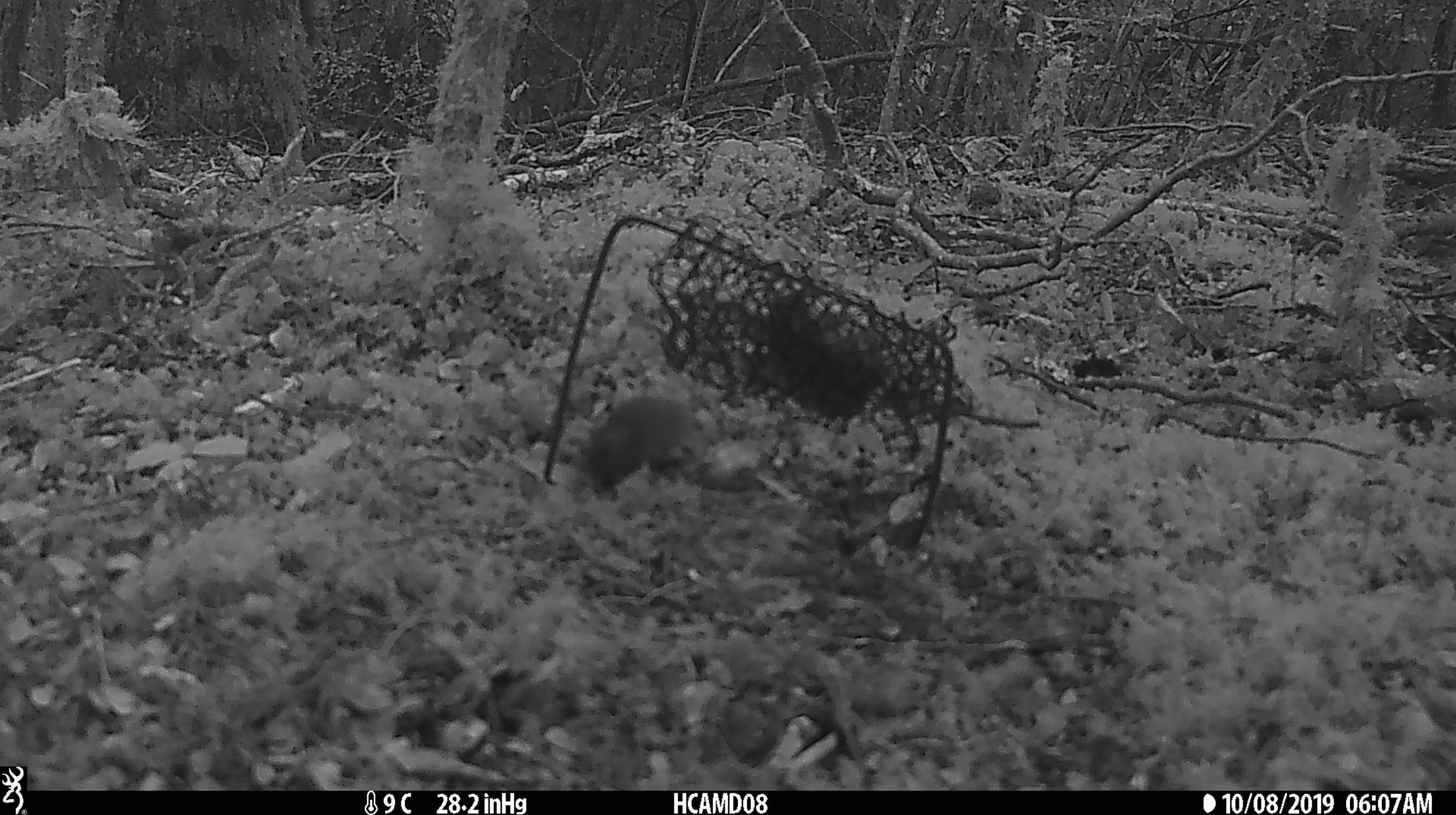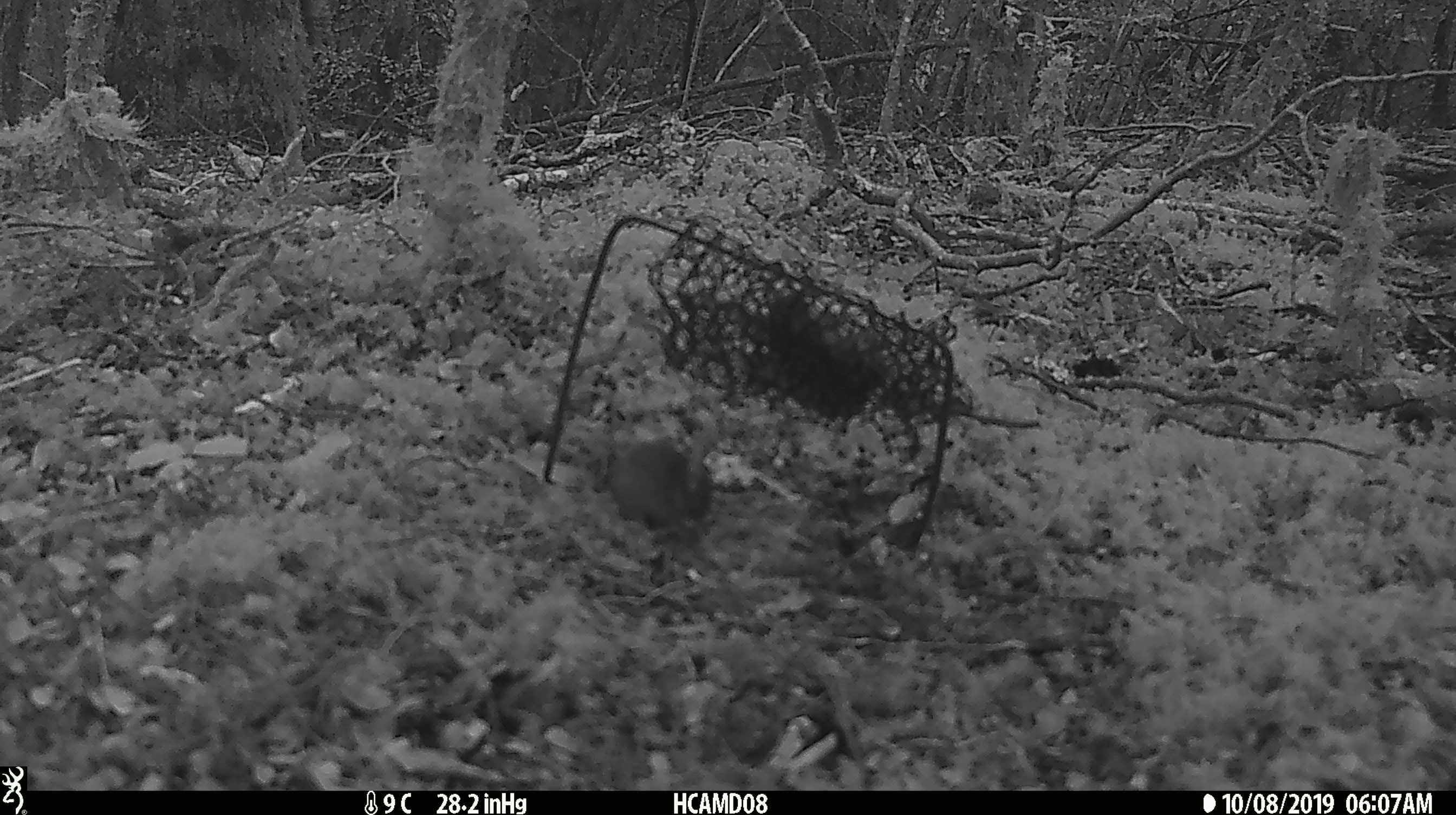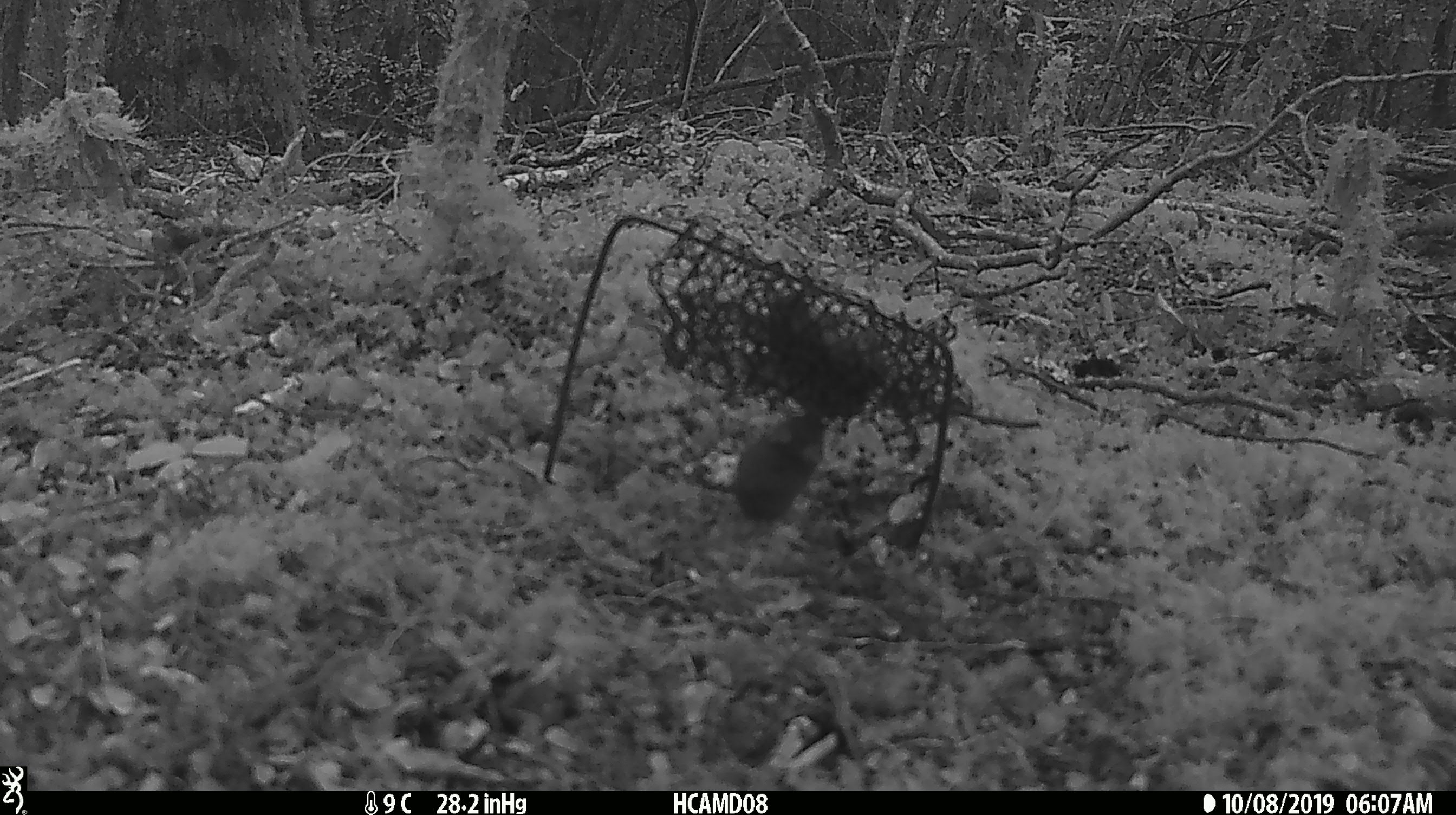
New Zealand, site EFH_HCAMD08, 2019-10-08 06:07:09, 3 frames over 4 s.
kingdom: Animalia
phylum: Chordata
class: Mammalia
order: Rodentia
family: Muridae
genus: Mus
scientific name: Mus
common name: mouse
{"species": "mouse (Mus)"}